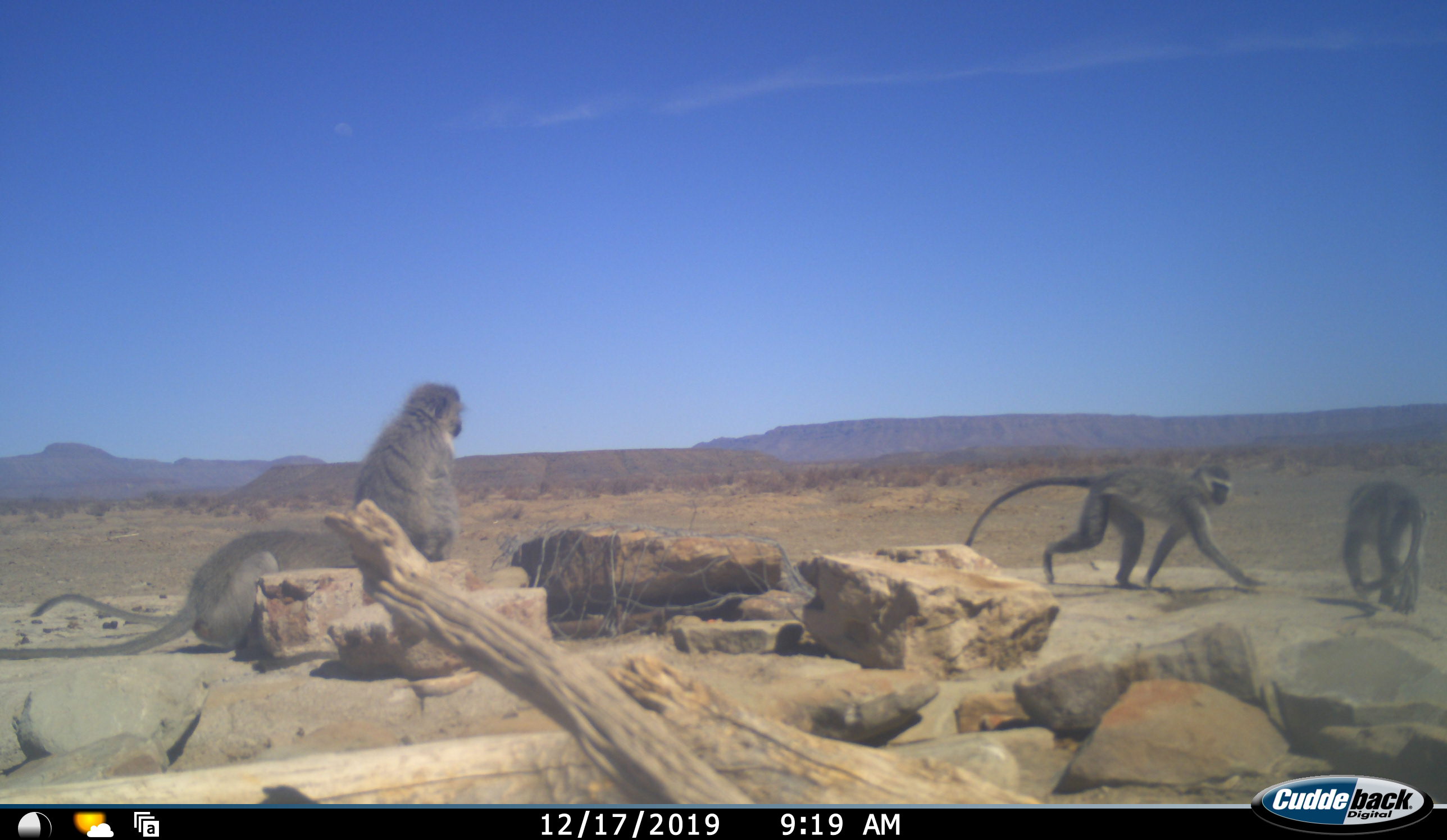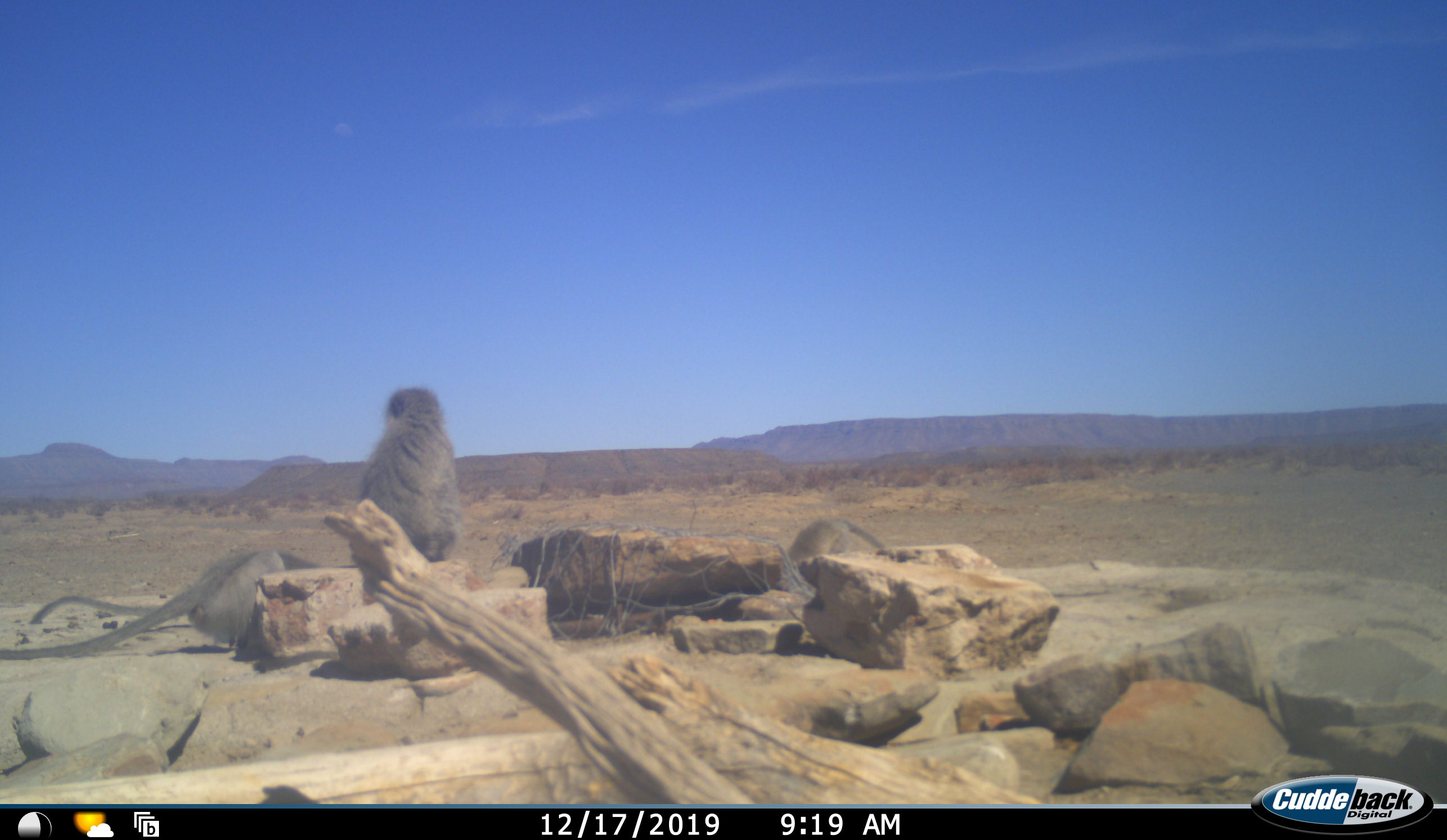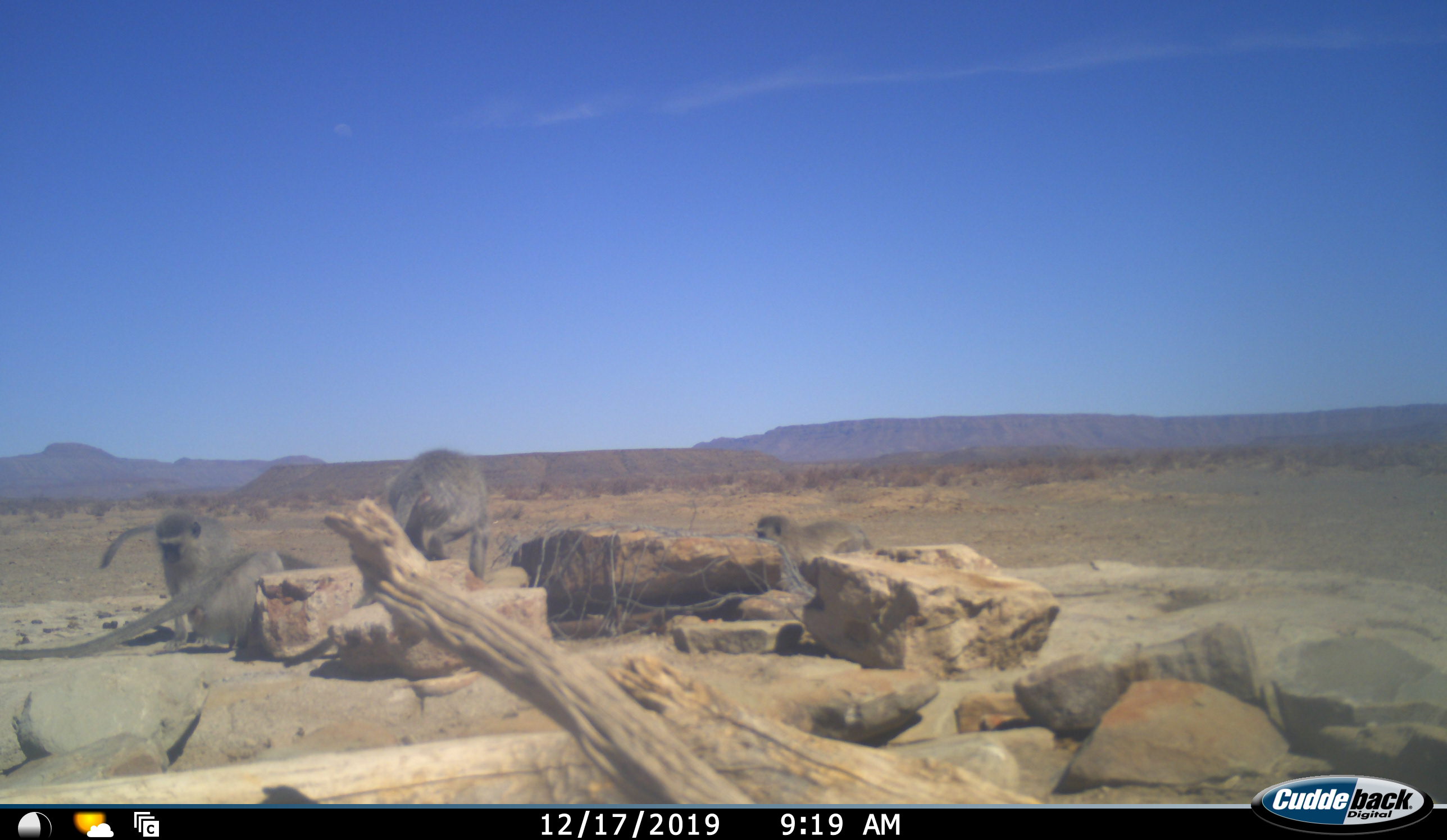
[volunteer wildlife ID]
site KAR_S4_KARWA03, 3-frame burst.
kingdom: Animalia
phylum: Chordata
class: Mammalia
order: Primates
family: Cercopithecidae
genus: Chlorocebus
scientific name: Chlorocebus pygerythrus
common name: vervet monkey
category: monkeyvervet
Monkeyvervet (vervet monkey) (Chlorocebus pygerythrus), count 4. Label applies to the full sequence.